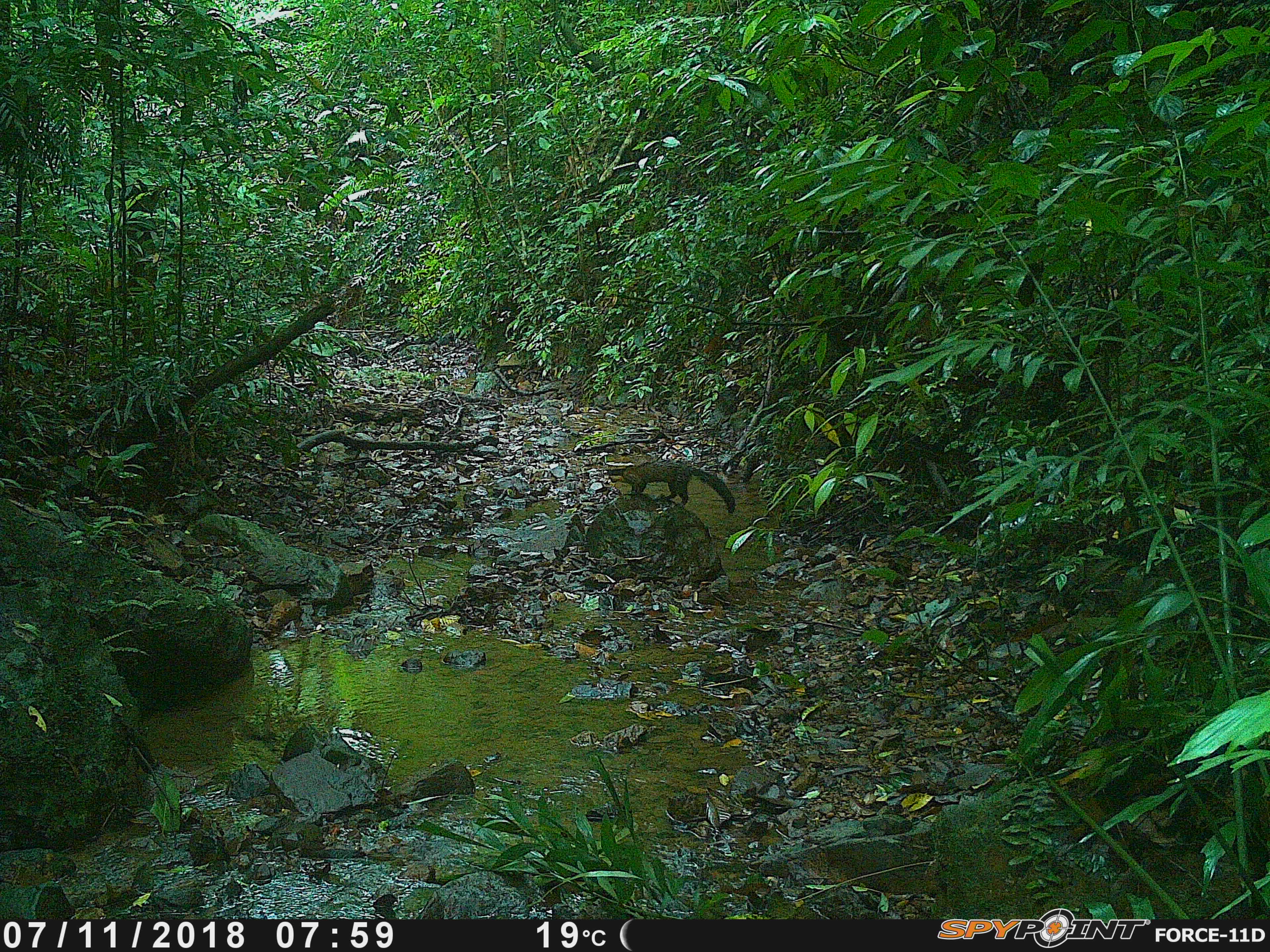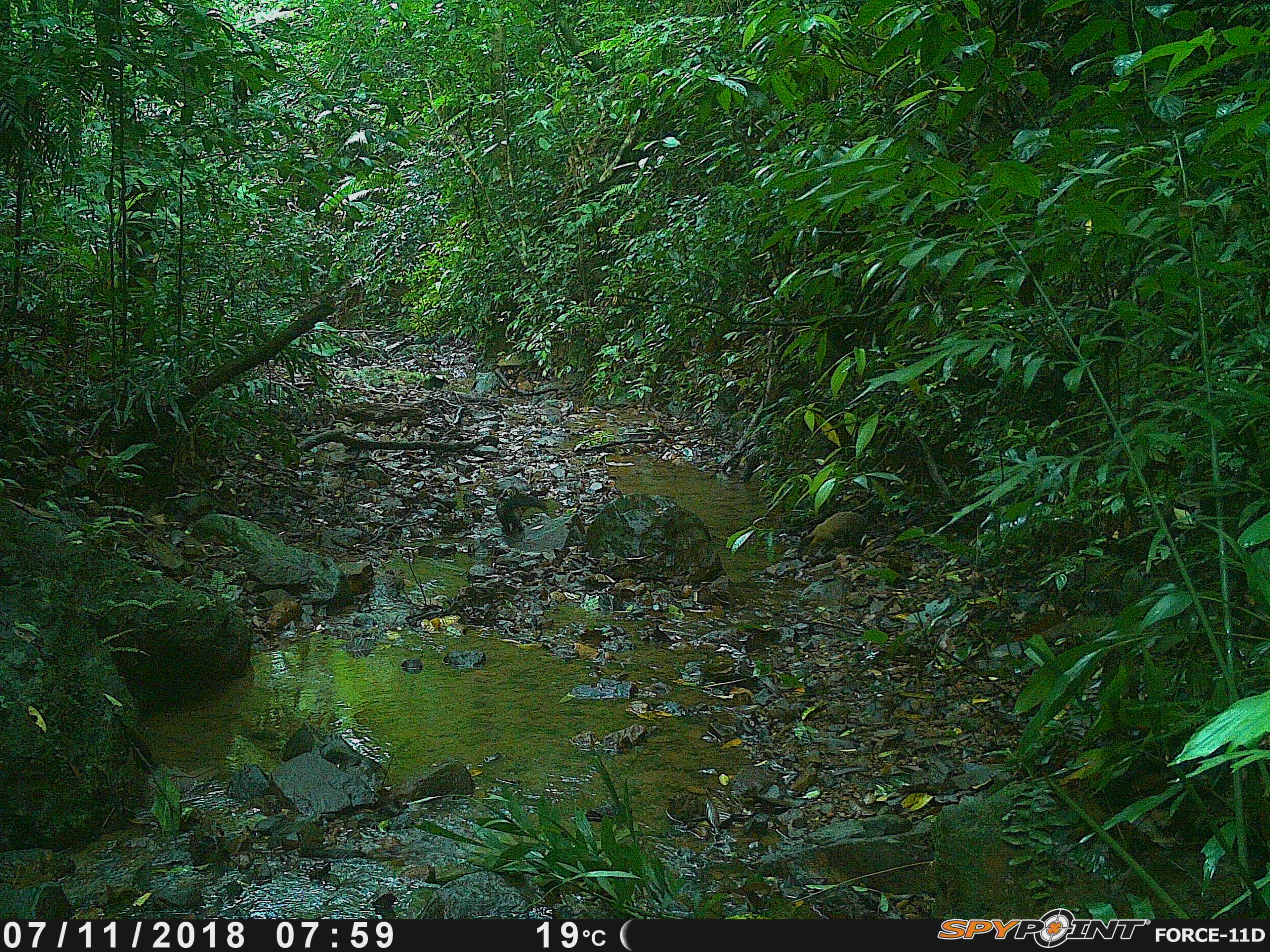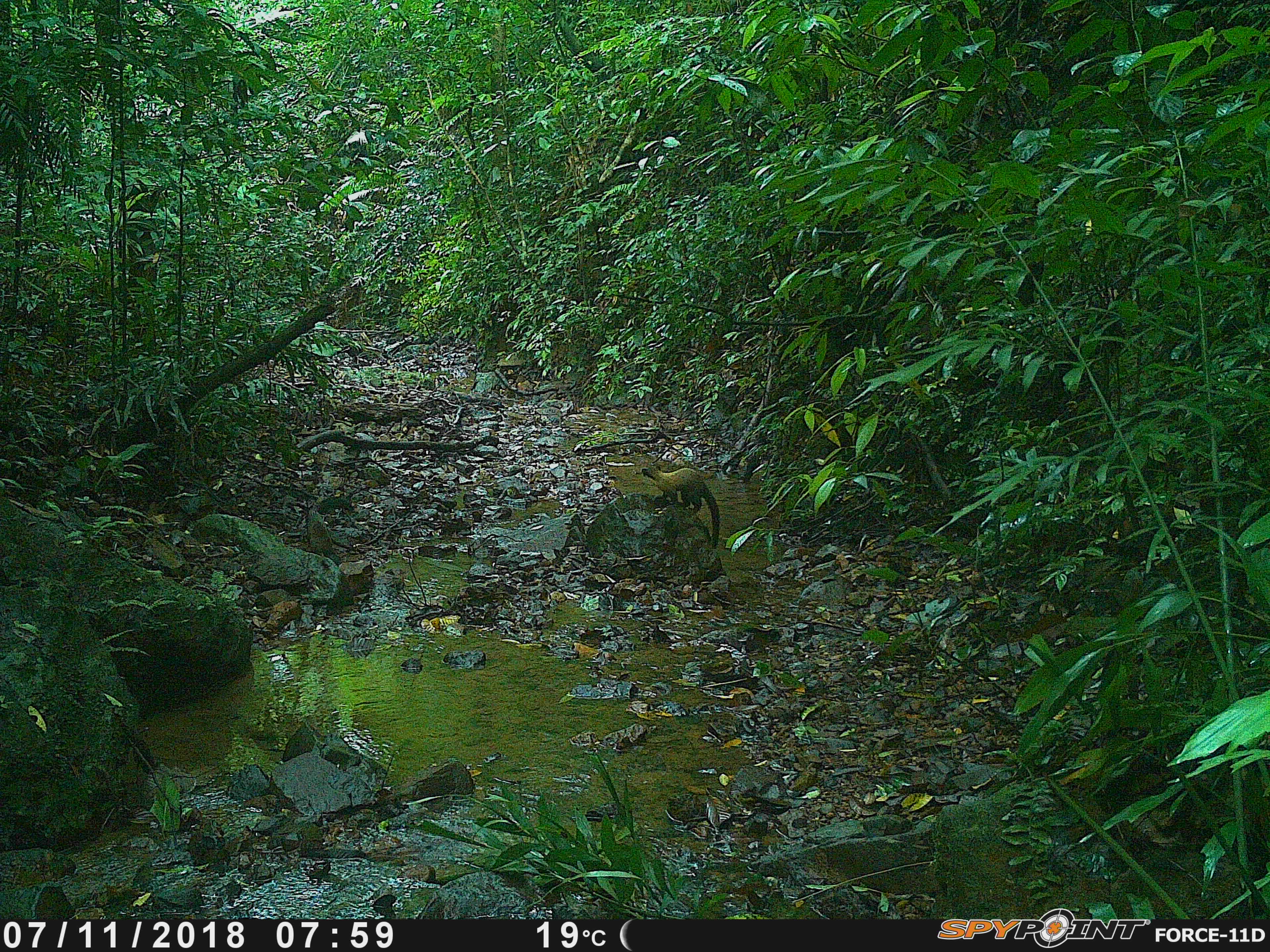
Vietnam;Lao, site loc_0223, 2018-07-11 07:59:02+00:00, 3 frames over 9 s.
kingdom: Animalia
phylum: Chordata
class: Mammalia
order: Carnivora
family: Mustelidae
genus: Martes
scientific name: Martes flavigula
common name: yellow-throated marten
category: yellow throated marten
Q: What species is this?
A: Yellow throated marten (yellow-throated marten) (Martes flavigula).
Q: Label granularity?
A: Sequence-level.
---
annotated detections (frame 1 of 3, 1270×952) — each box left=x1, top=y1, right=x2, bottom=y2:
yellow throated marten: left=621, top=461, right=736, bottom=514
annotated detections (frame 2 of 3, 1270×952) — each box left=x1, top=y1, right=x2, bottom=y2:
yellow throated marten: left=796, top=511, right=868, bottom=560; left=495, top=493, right=548, bottom=532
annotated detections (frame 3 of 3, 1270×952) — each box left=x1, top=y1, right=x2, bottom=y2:
yellow throated marten: left=641, top=466, right=720, bottom=548